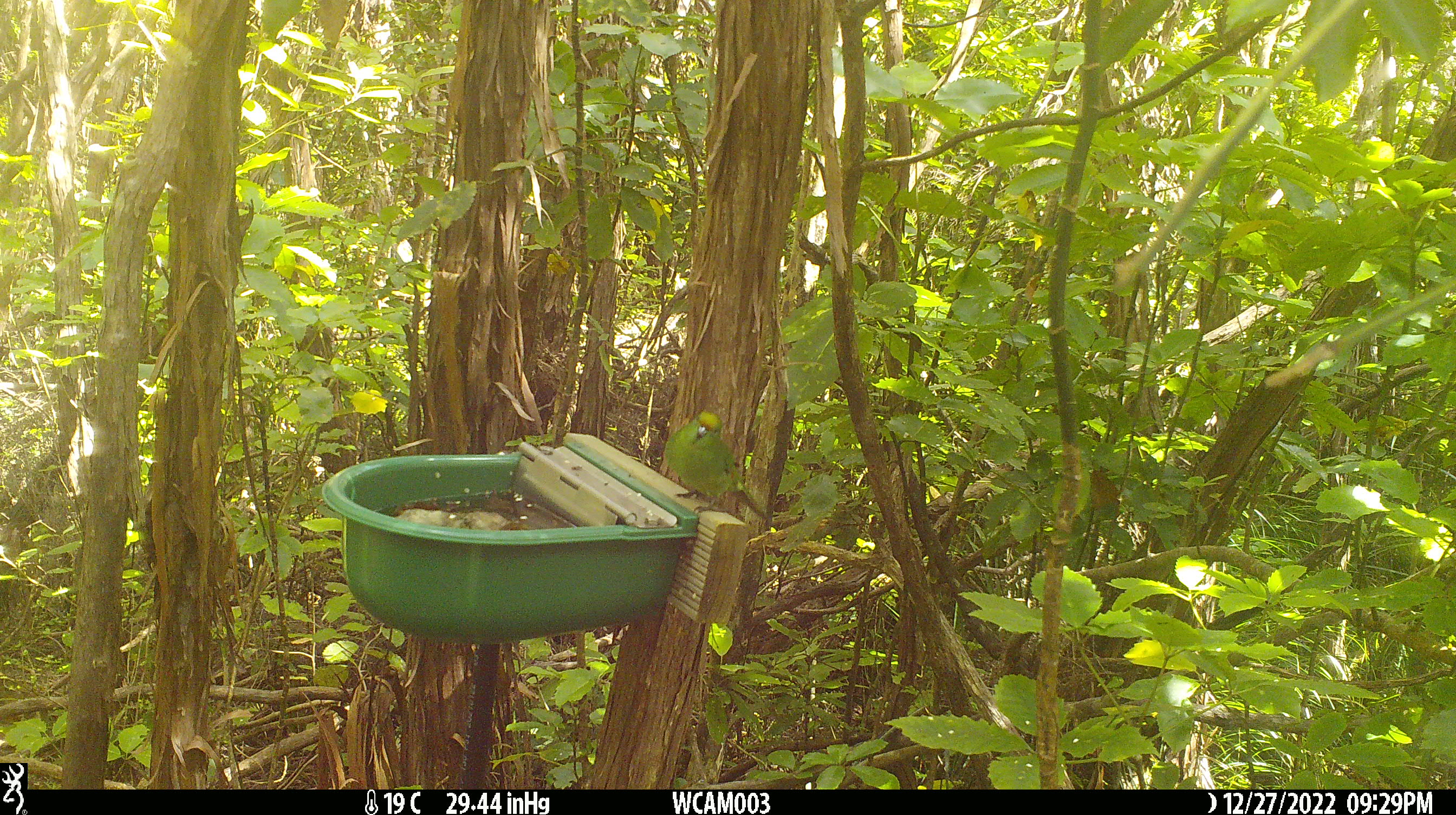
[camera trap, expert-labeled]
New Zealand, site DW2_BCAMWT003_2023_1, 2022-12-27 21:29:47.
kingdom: Animalia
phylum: Chordata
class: Aves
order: Psittaciformes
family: Psittaculidae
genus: Cyanoramphus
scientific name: Cyanoramphus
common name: parakeet